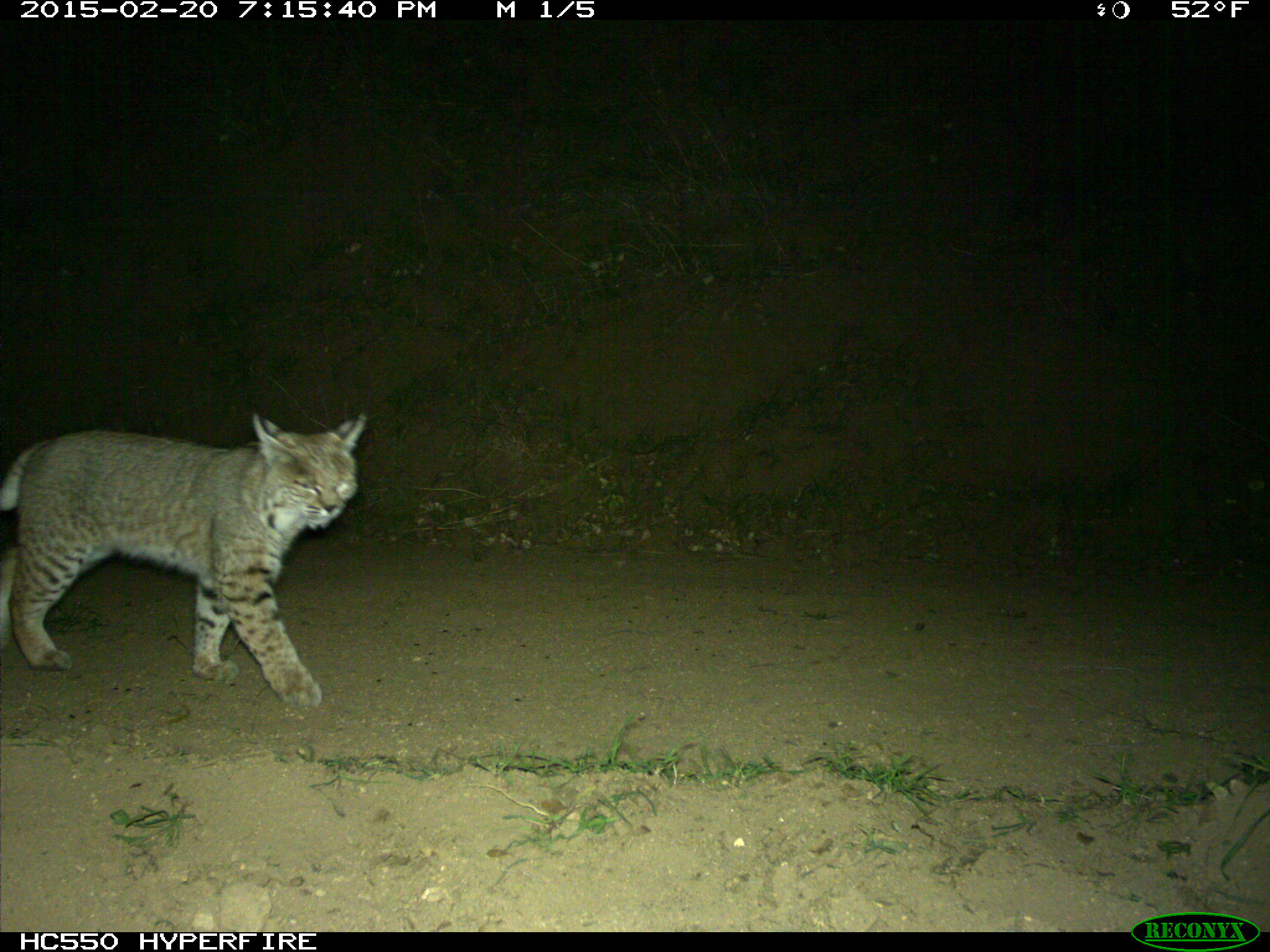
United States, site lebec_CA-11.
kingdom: Animalia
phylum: Chordata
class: Mammalia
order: Carnivora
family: Felidae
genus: Lynx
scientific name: Lynx rufus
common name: bobcat